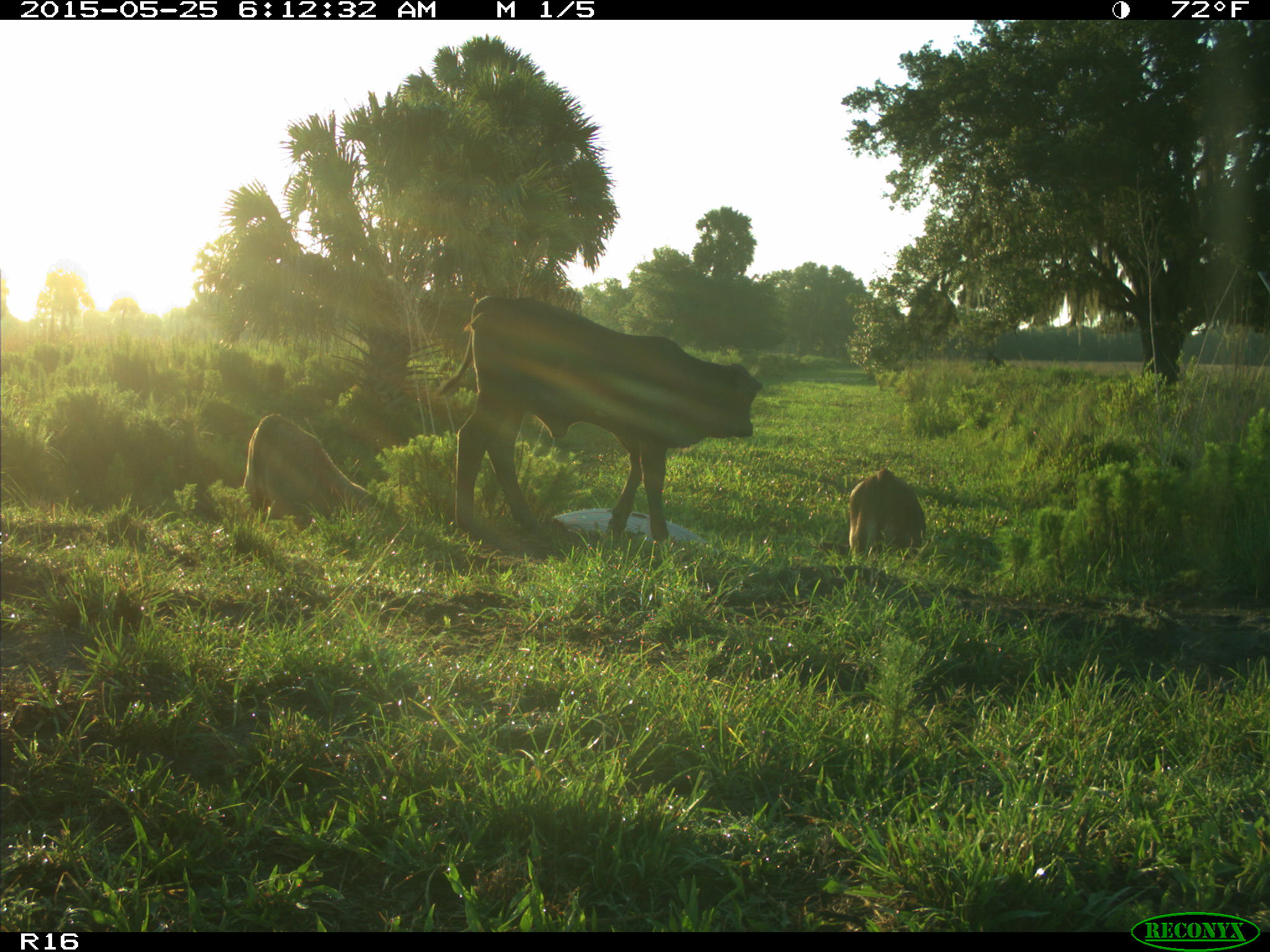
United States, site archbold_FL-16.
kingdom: Animalia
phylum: Chordata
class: Mammalia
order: Artiodactyla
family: Bovidae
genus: Bos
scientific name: Bos taurus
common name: domestic cow